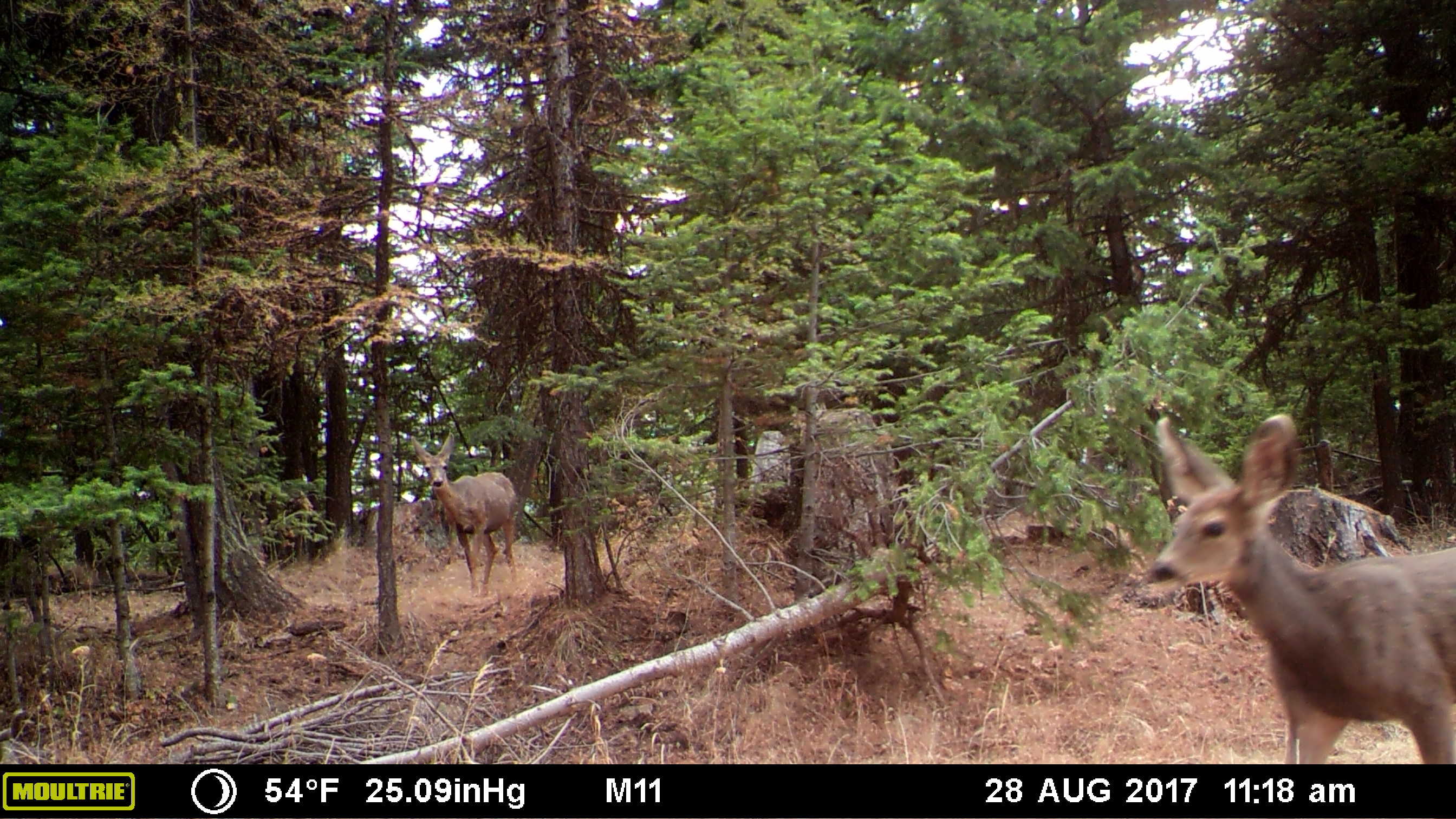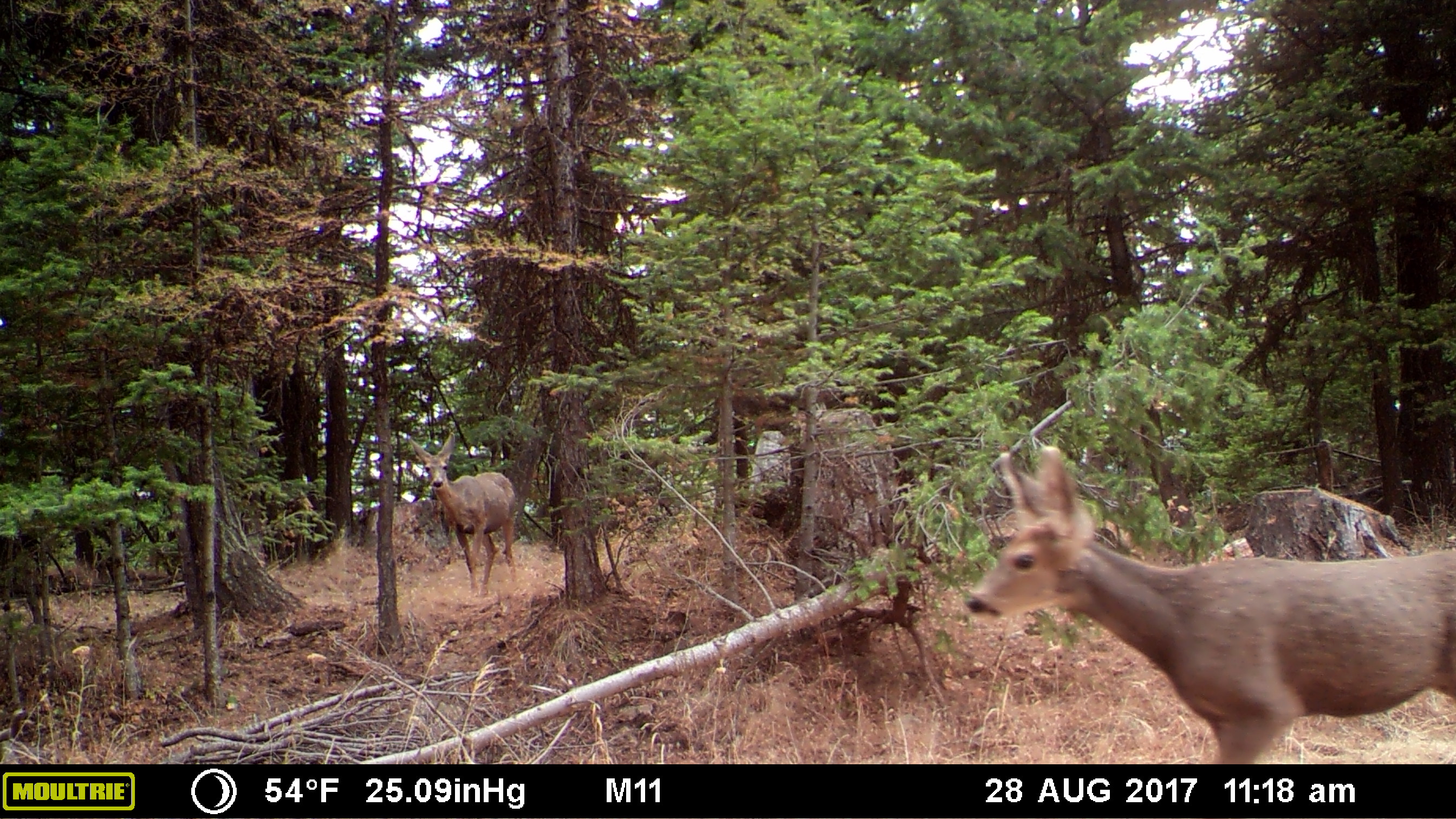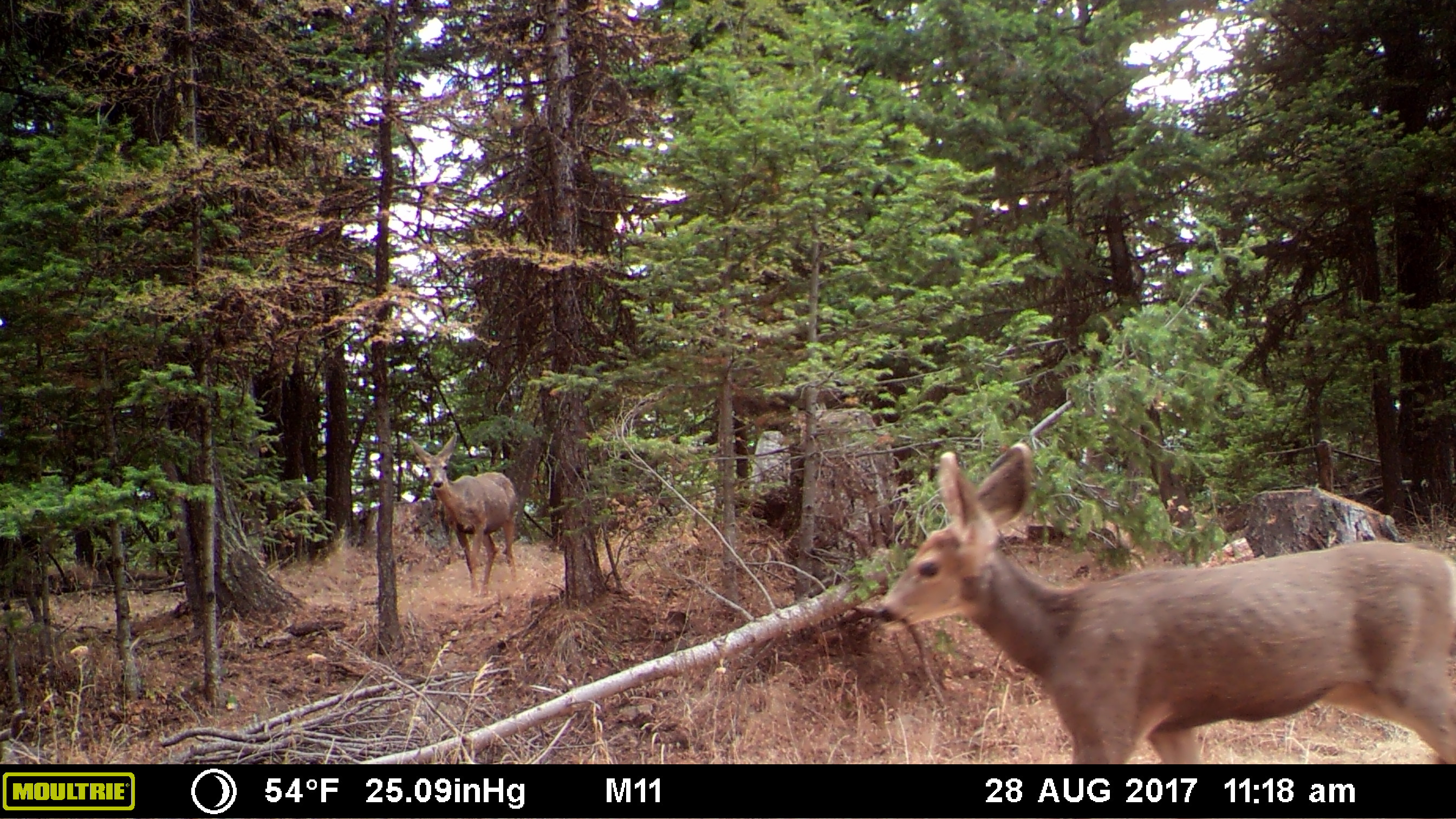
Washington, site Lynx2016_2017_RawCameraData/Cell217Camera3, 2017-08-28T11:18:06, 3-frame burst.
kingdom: Animalia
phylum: Chordata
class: Mammalia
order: Artiodactyla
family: Cervidae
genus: Odocoileus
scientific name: Odocoileus hemionus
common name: mule deer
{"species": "Odocoileus hemionus (mule deer)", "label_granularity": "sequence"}